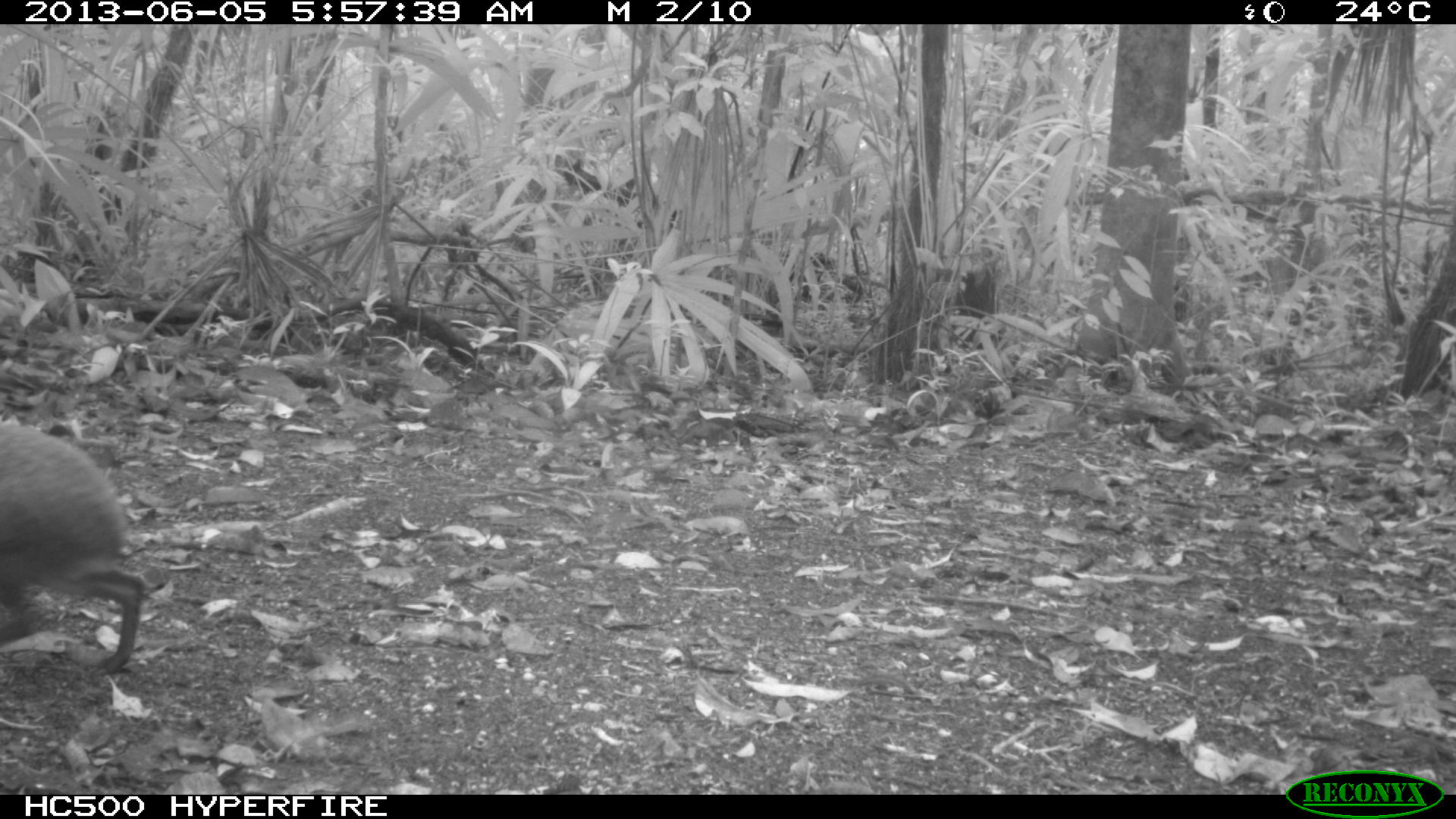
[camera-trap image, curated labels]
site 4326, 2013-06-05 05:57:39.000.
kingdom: Animalia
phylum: Chordata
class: Mammalia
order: Rodentia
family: Dasyproctidae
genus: Dasyprocta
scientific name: Dasyprocta punctata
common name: central american agouti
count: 1